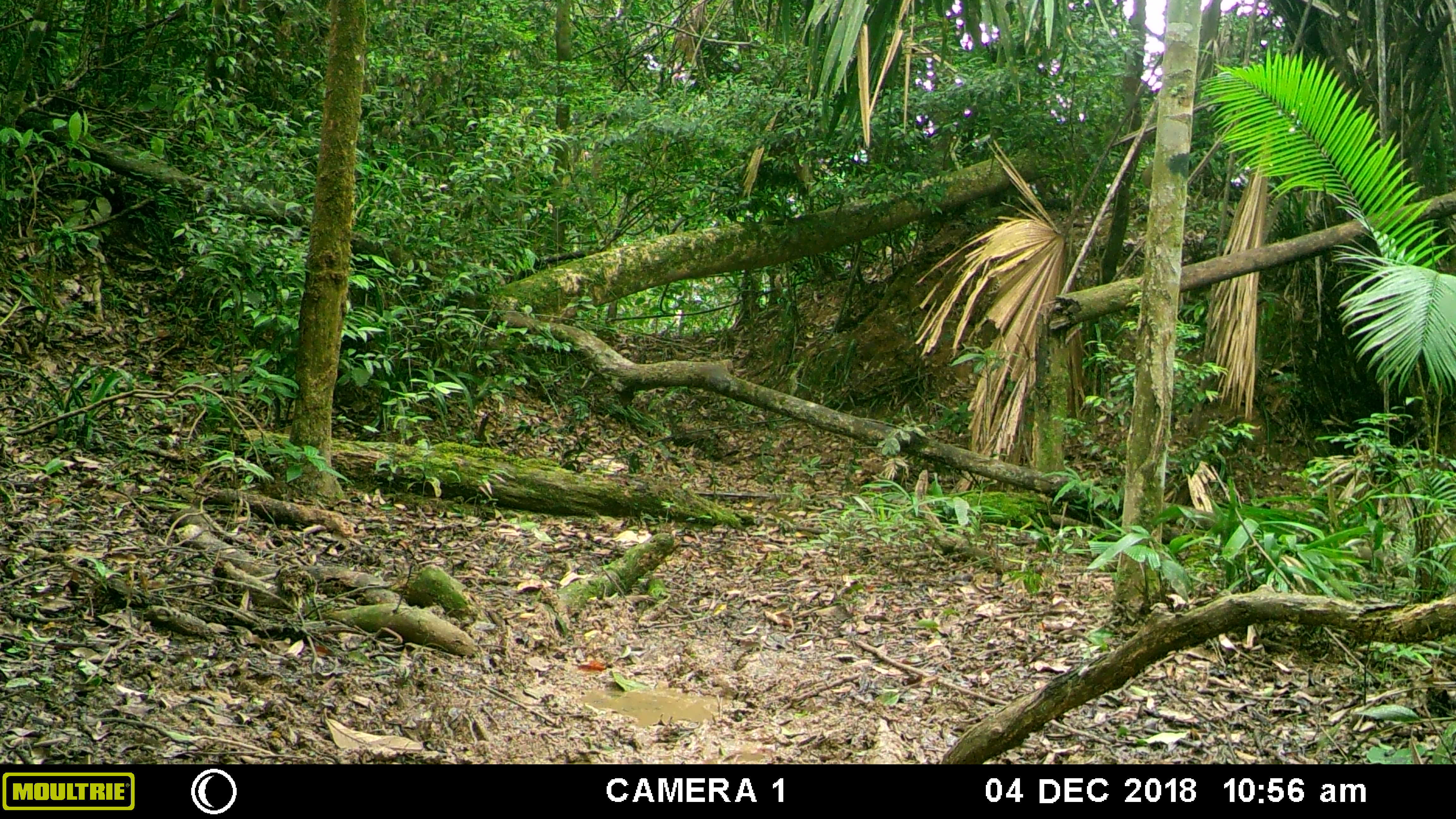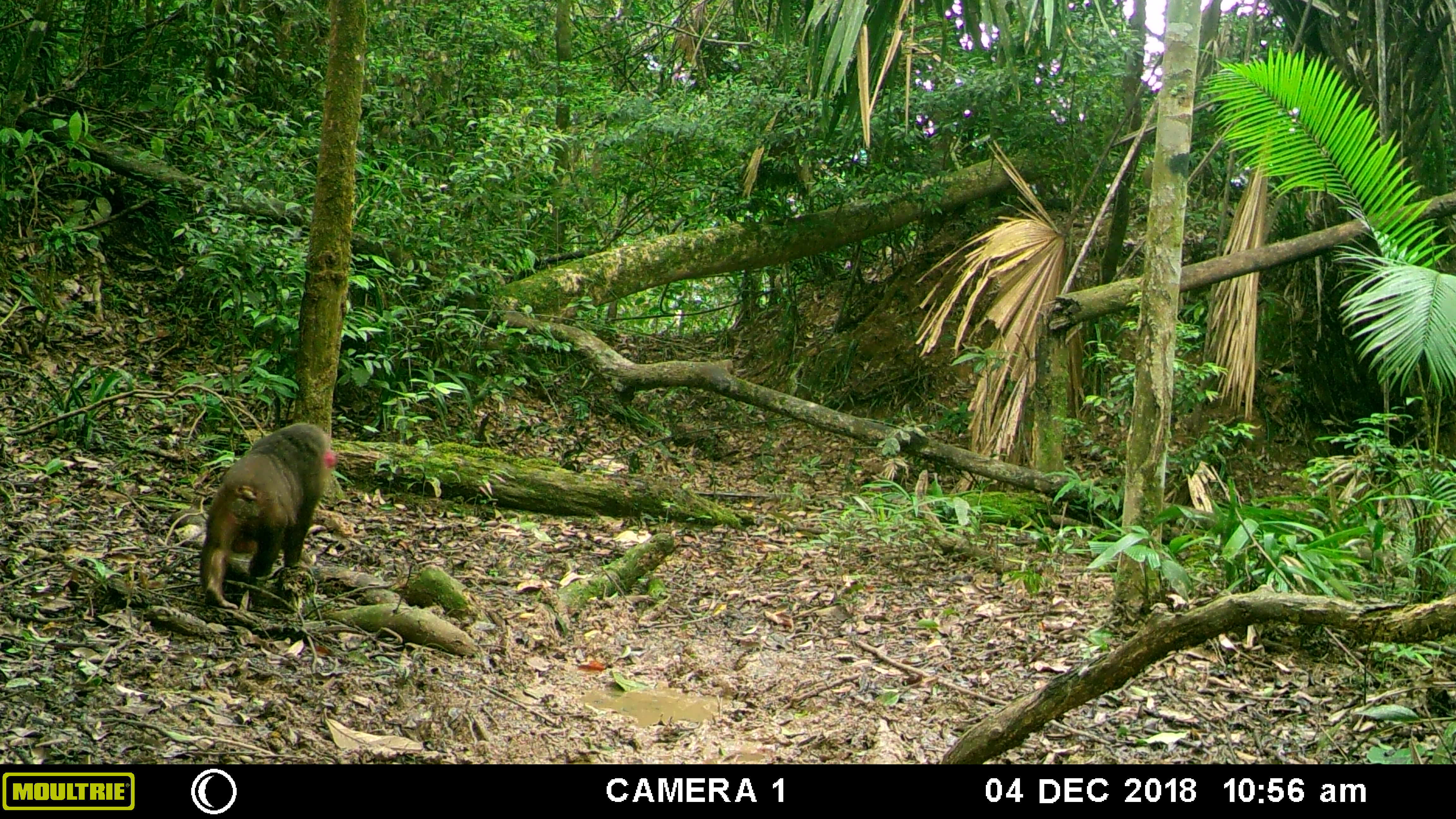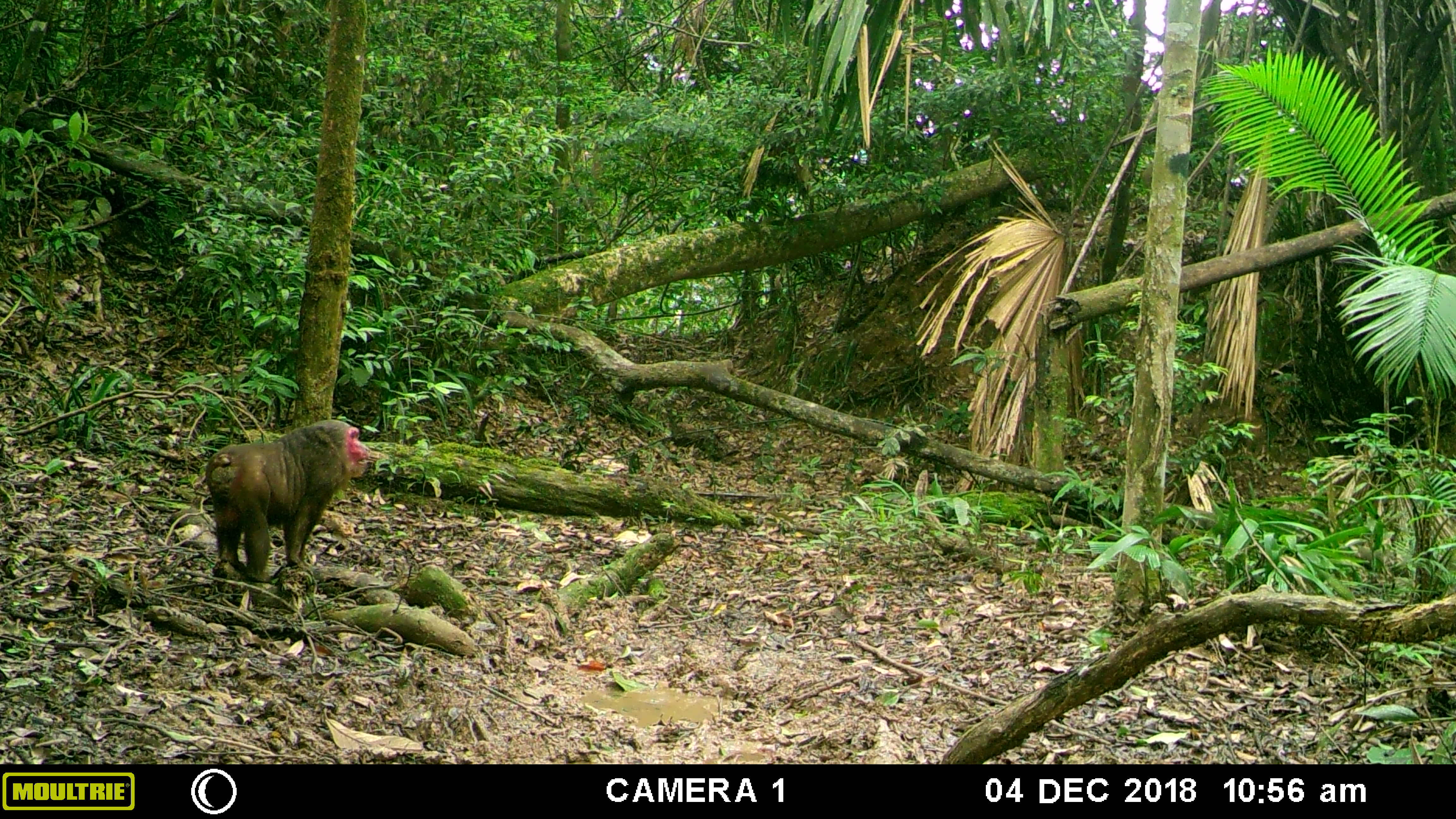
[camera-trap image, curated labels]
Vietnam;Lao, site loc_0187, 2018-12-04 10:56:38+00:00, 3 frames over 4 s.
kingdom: Animalia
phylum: Chordata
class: Mammalia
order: Primates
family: Cercopithecidae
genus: Macaca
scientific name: Macaca arctoides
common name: stump-tailed macaque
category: stump tailed macaque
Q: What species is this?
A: Stump tailed macaque (stump-tailed macaque) (Macaca arctoides).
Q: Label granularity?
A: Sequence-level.